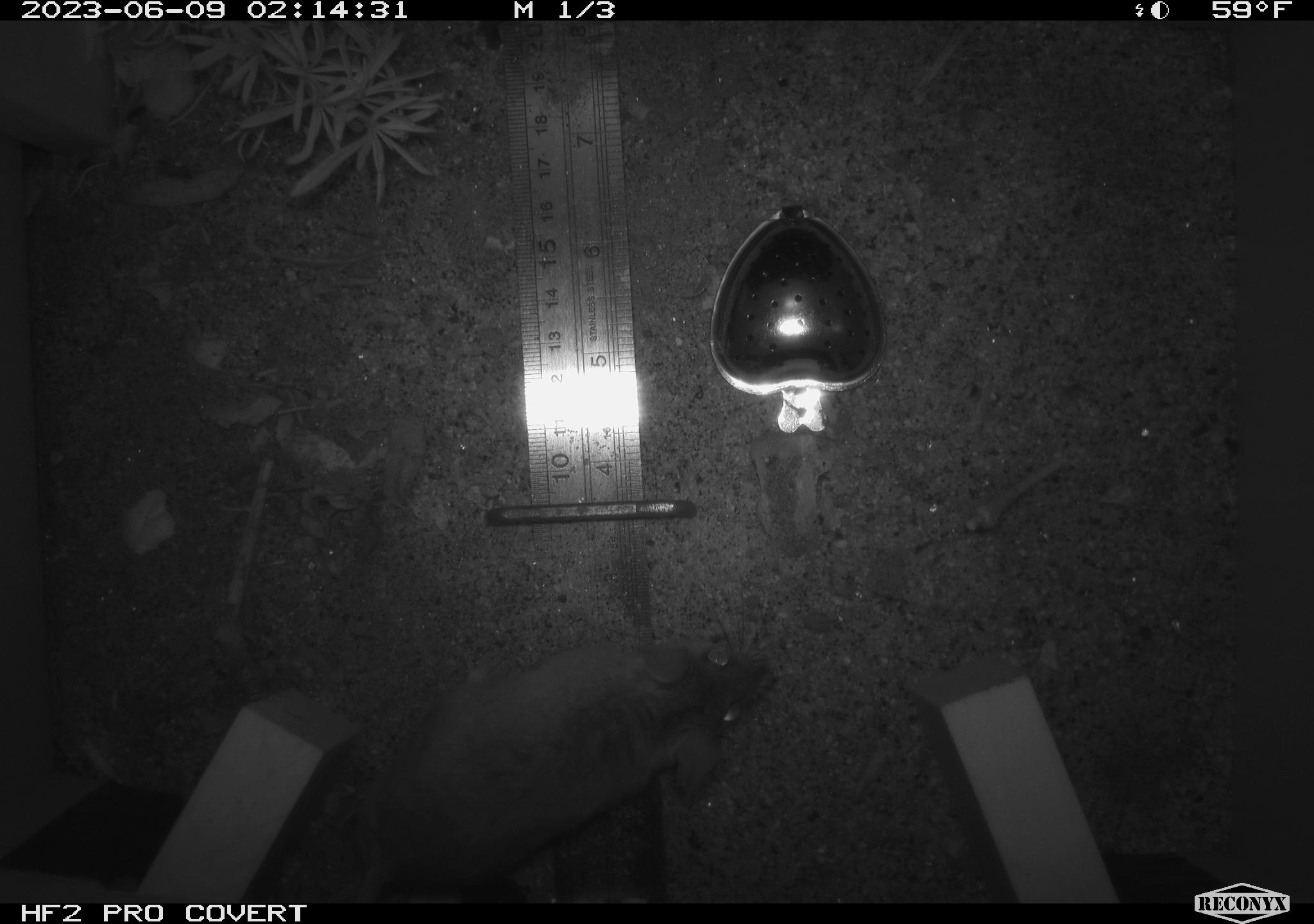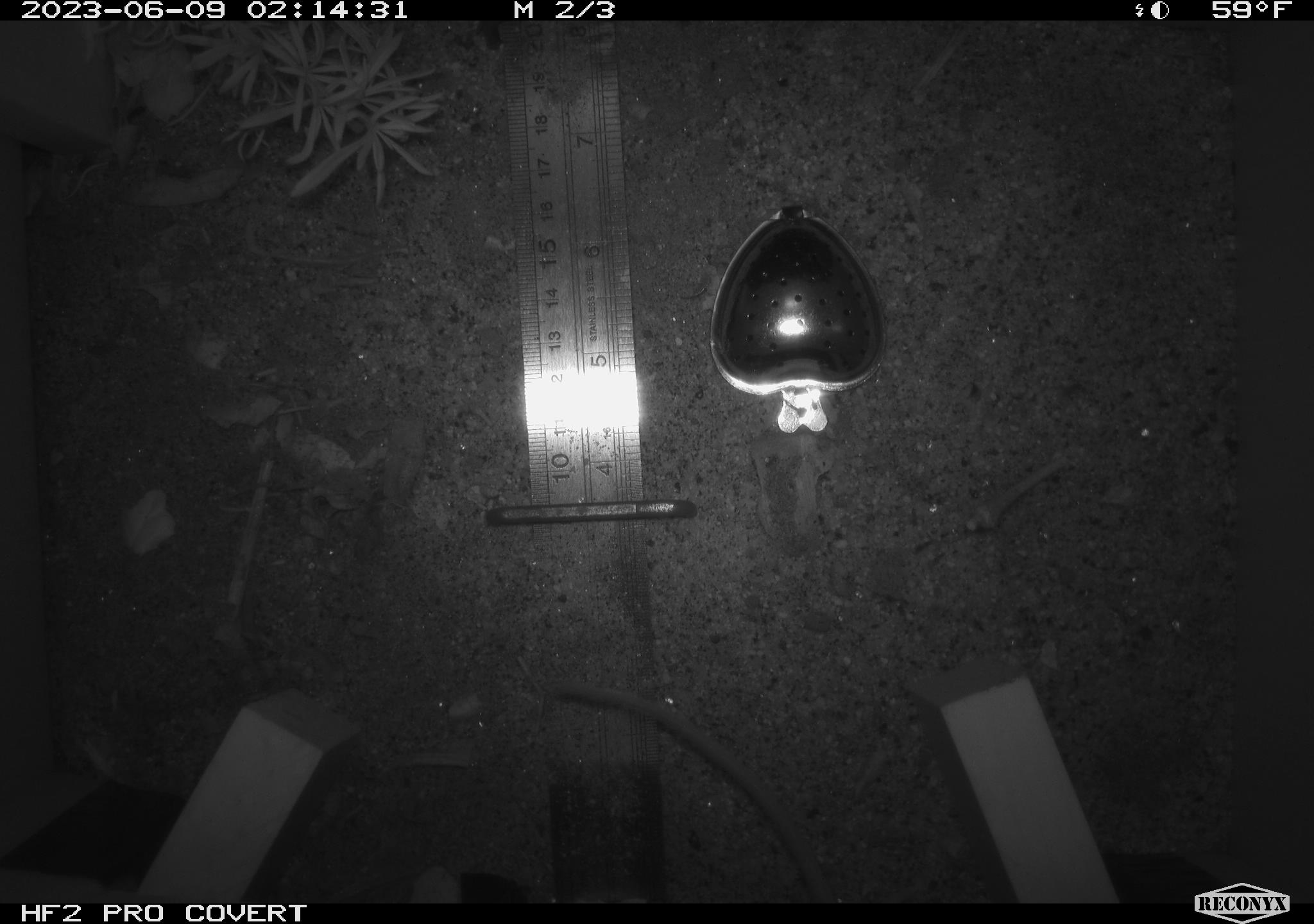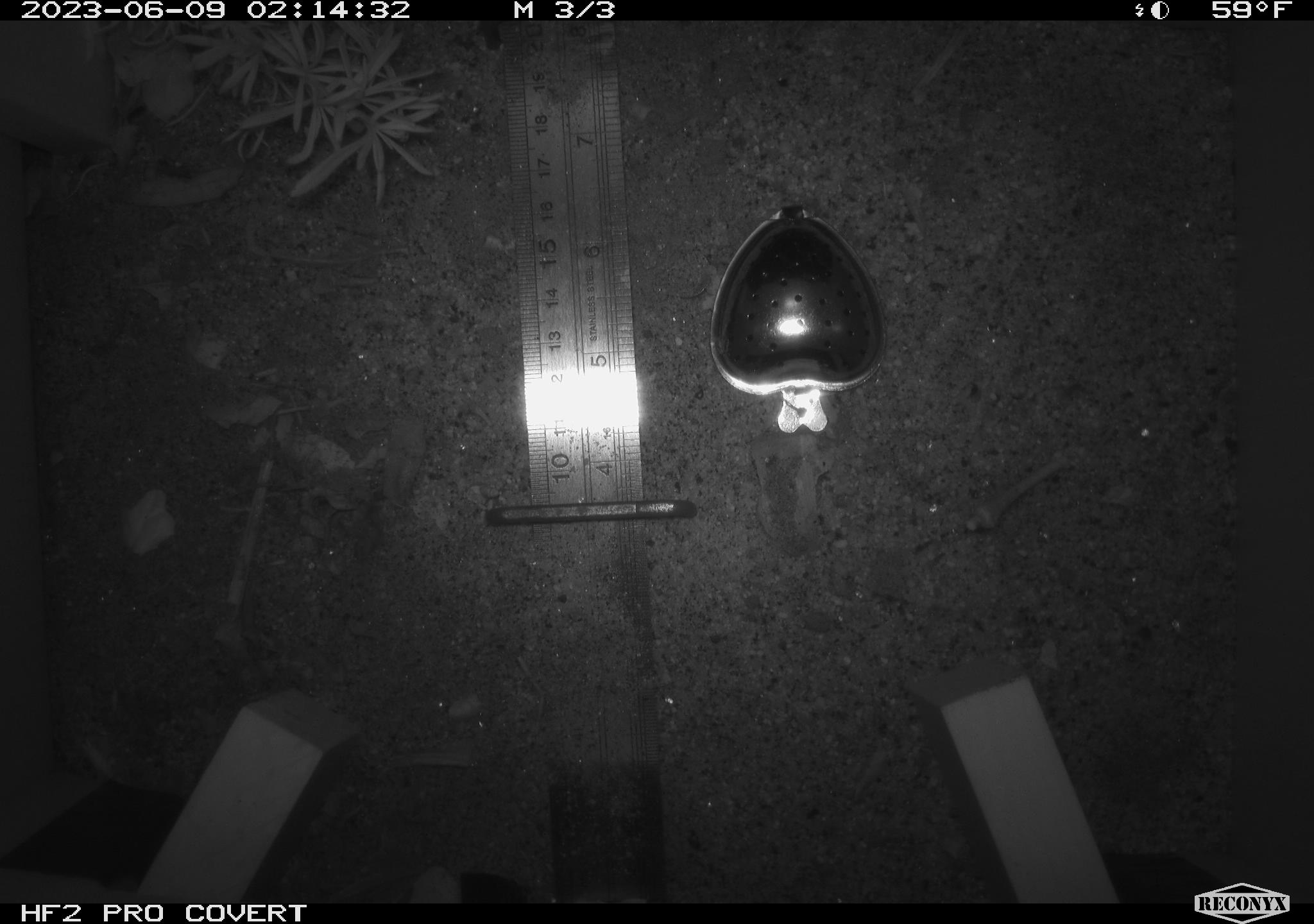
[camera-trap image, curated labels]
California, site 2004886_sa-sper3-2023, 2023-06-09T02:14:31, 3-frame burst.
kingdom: Animalia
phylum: Chordata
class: Mammalia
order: Rodentia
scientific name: Rodentia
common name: mouse species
Mouse species (Rodentia).